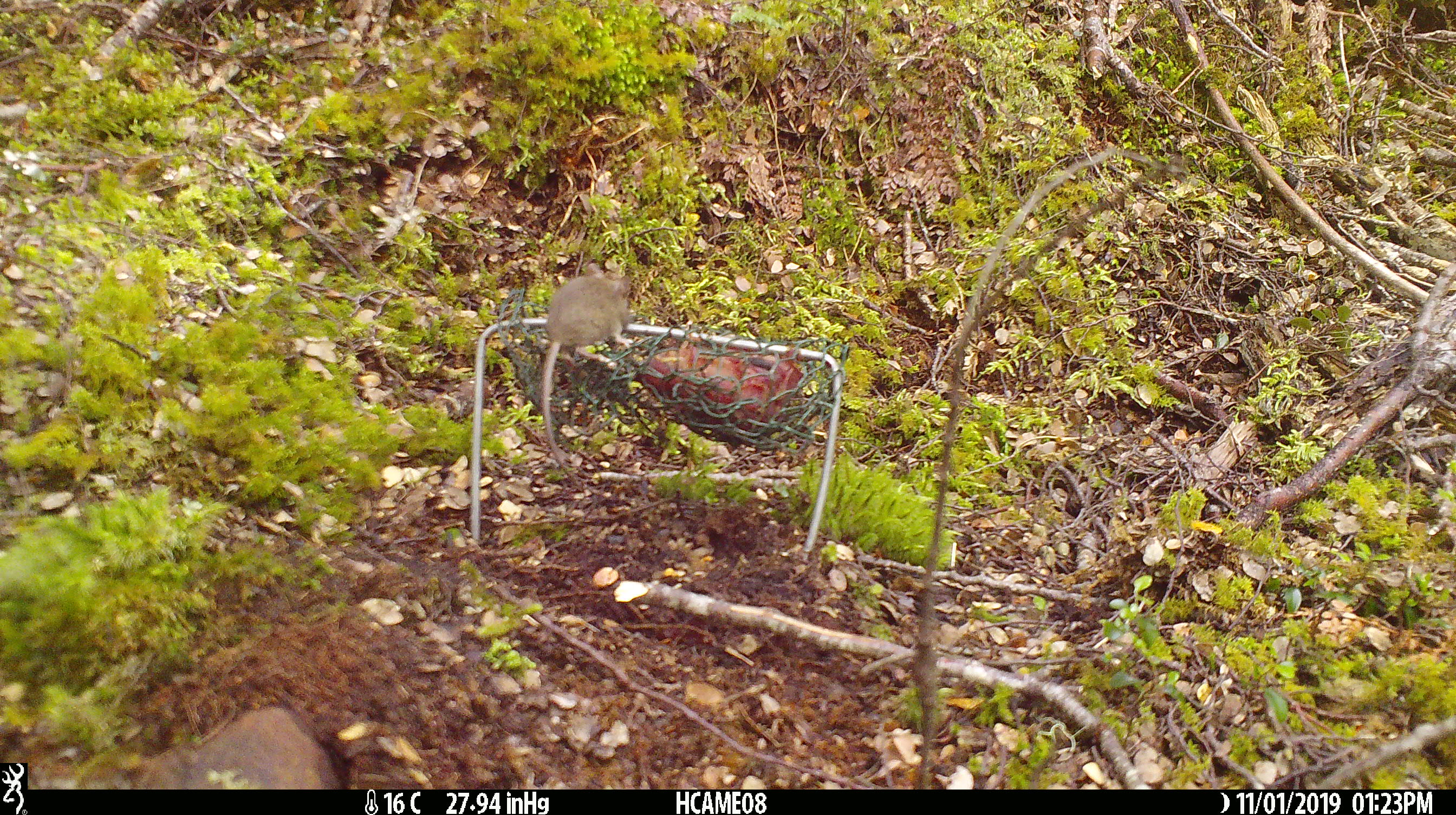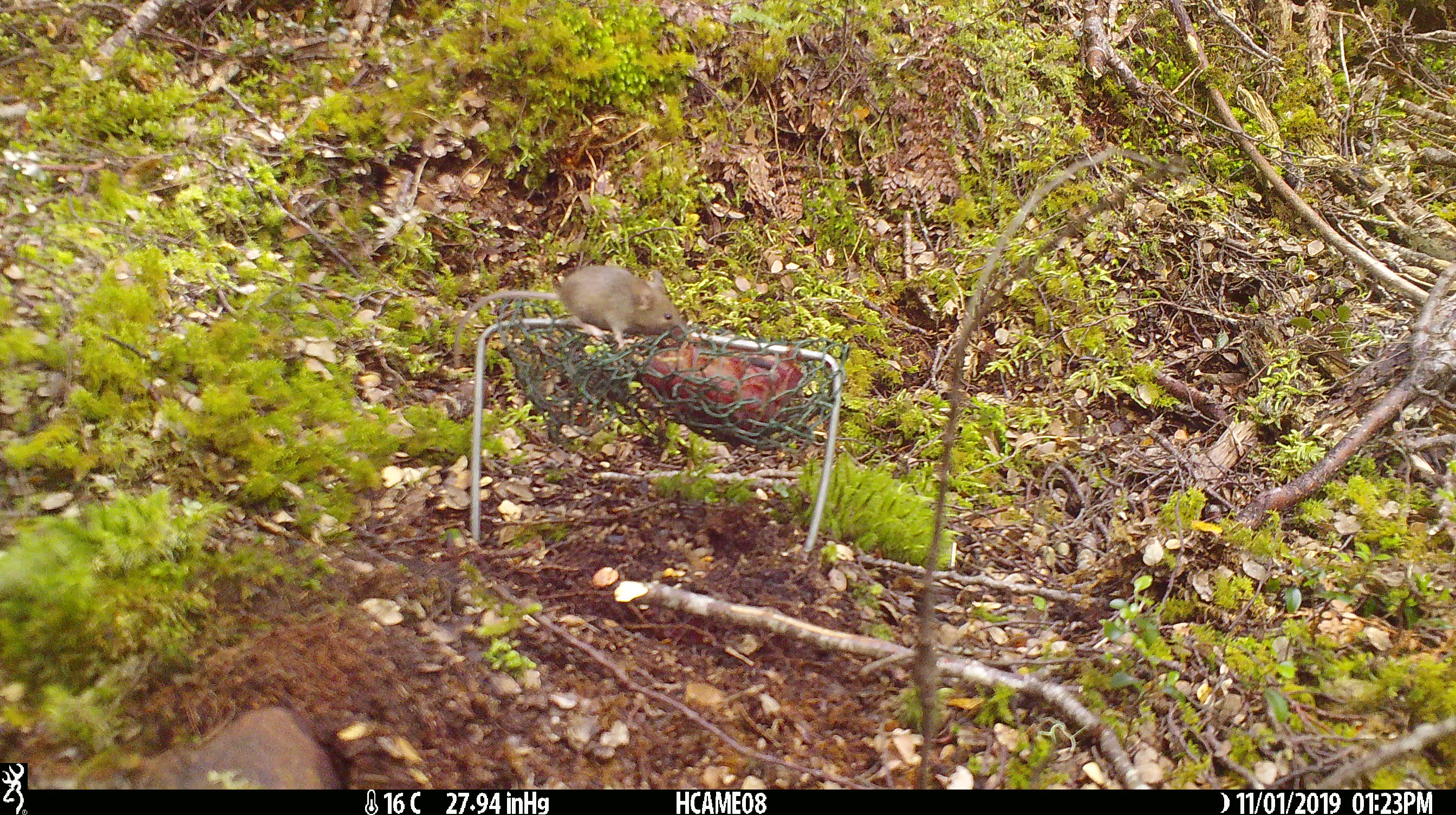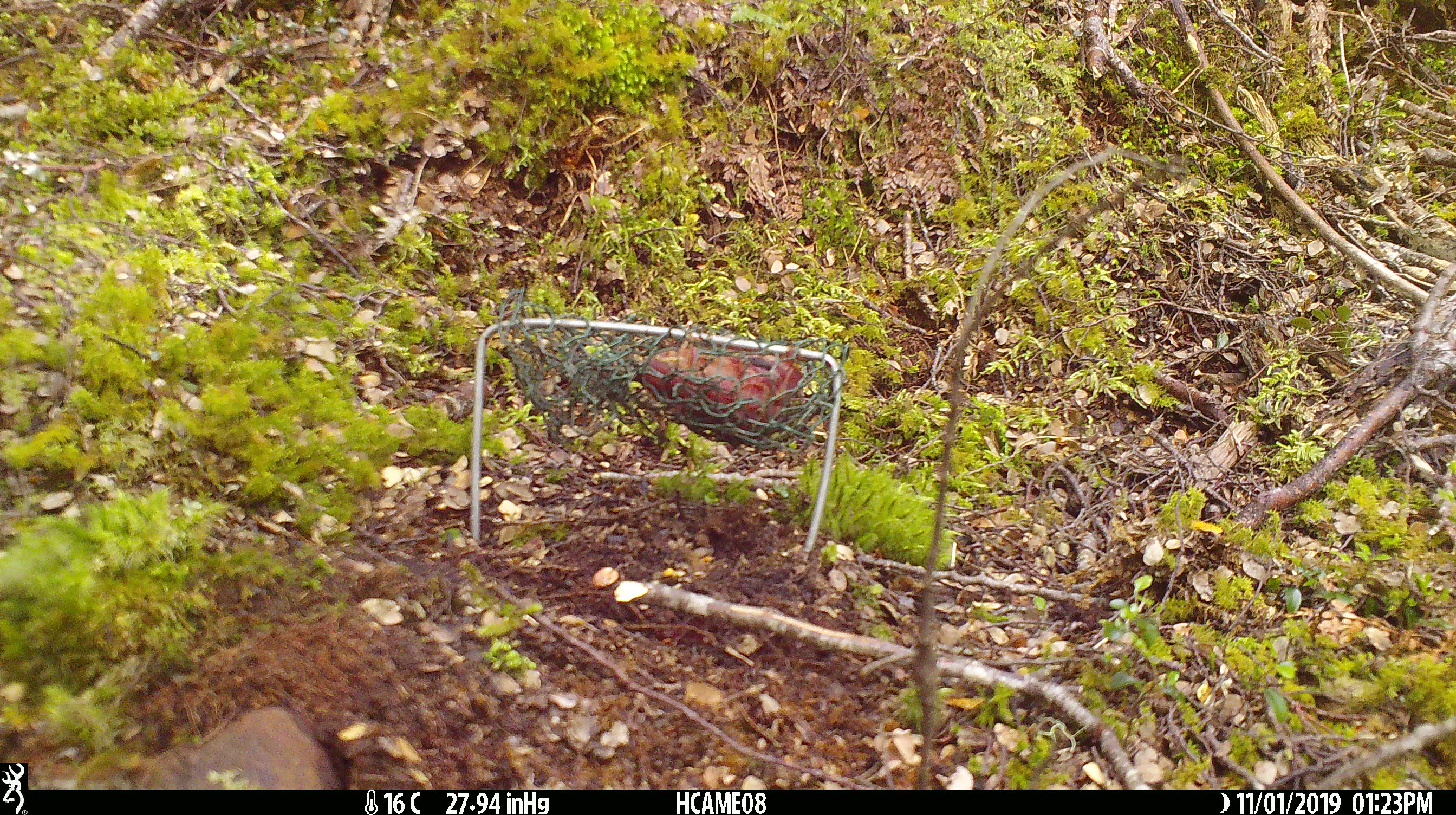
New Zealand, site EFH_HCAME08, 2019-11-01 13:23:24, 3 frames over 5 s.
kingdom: Animalia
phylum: Chordata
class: Mammalia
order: Rodentia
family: Muridae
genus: Mus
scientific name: Mus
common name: mouse